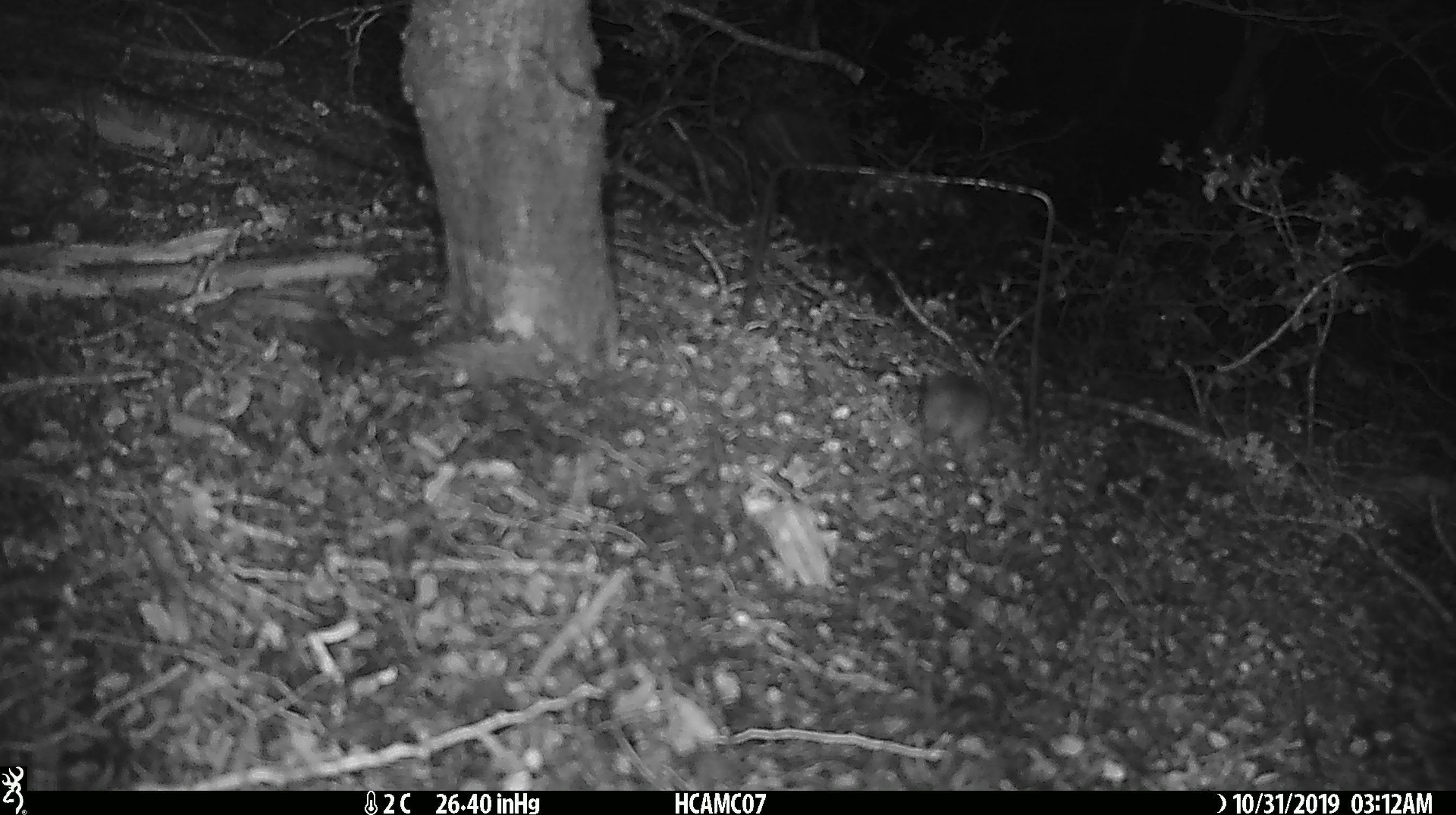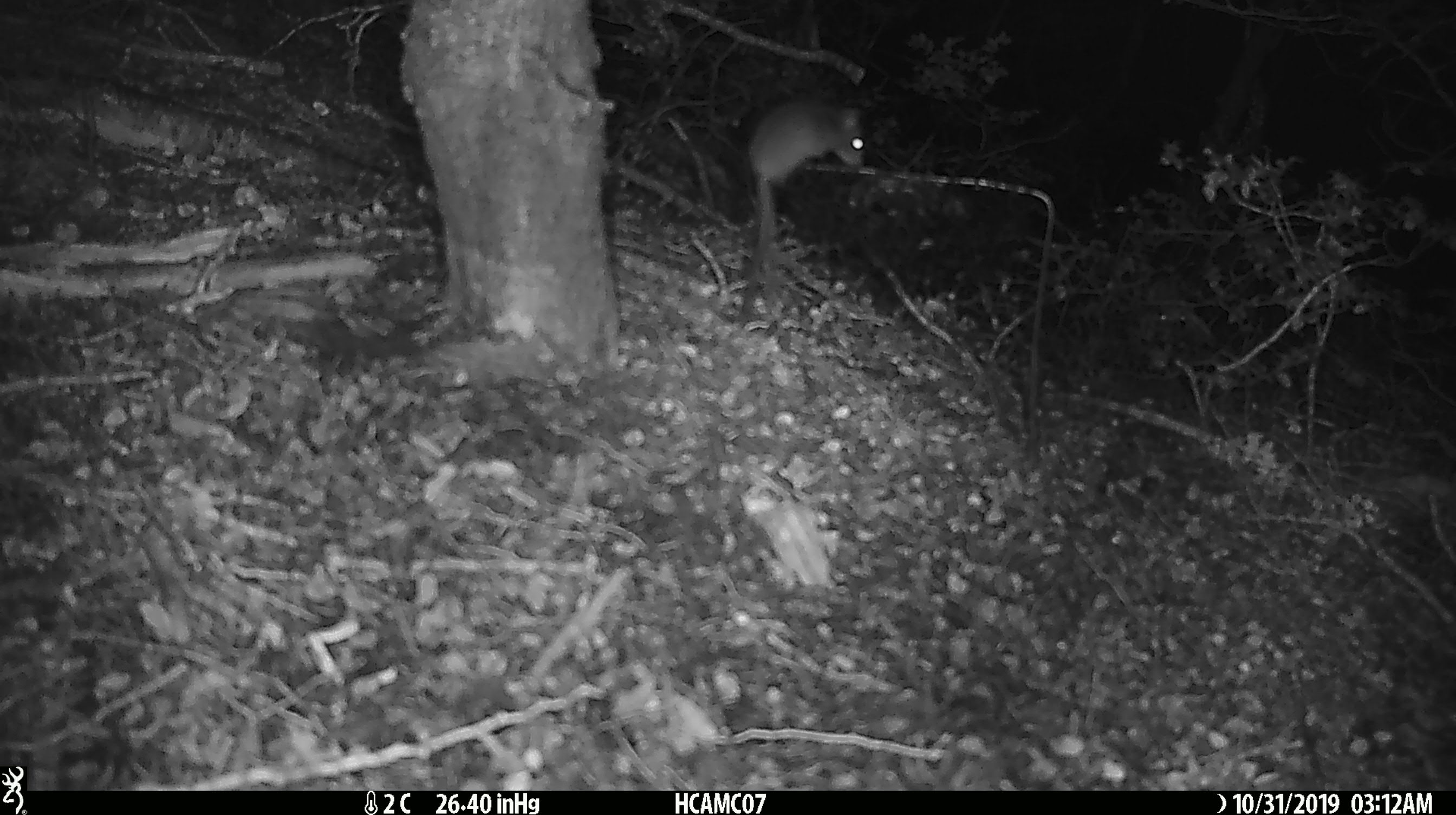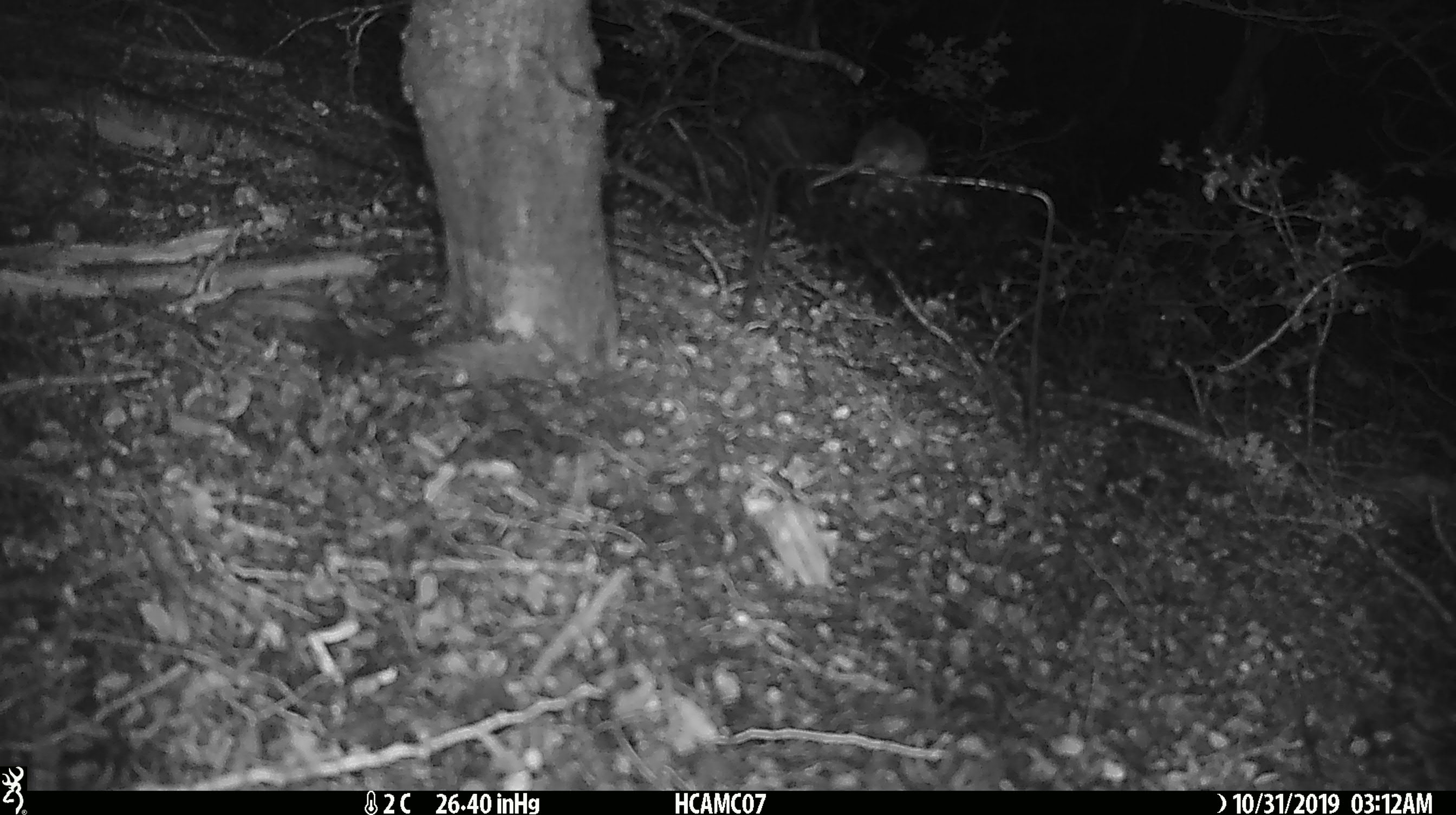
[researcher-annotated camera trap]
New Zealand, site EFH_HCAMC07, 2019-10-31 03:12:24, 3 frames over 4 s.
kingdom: Animalia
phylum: Chordata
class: Mammalia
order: Rodentia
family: Muridae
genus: Mus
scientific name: Mus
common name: mouse